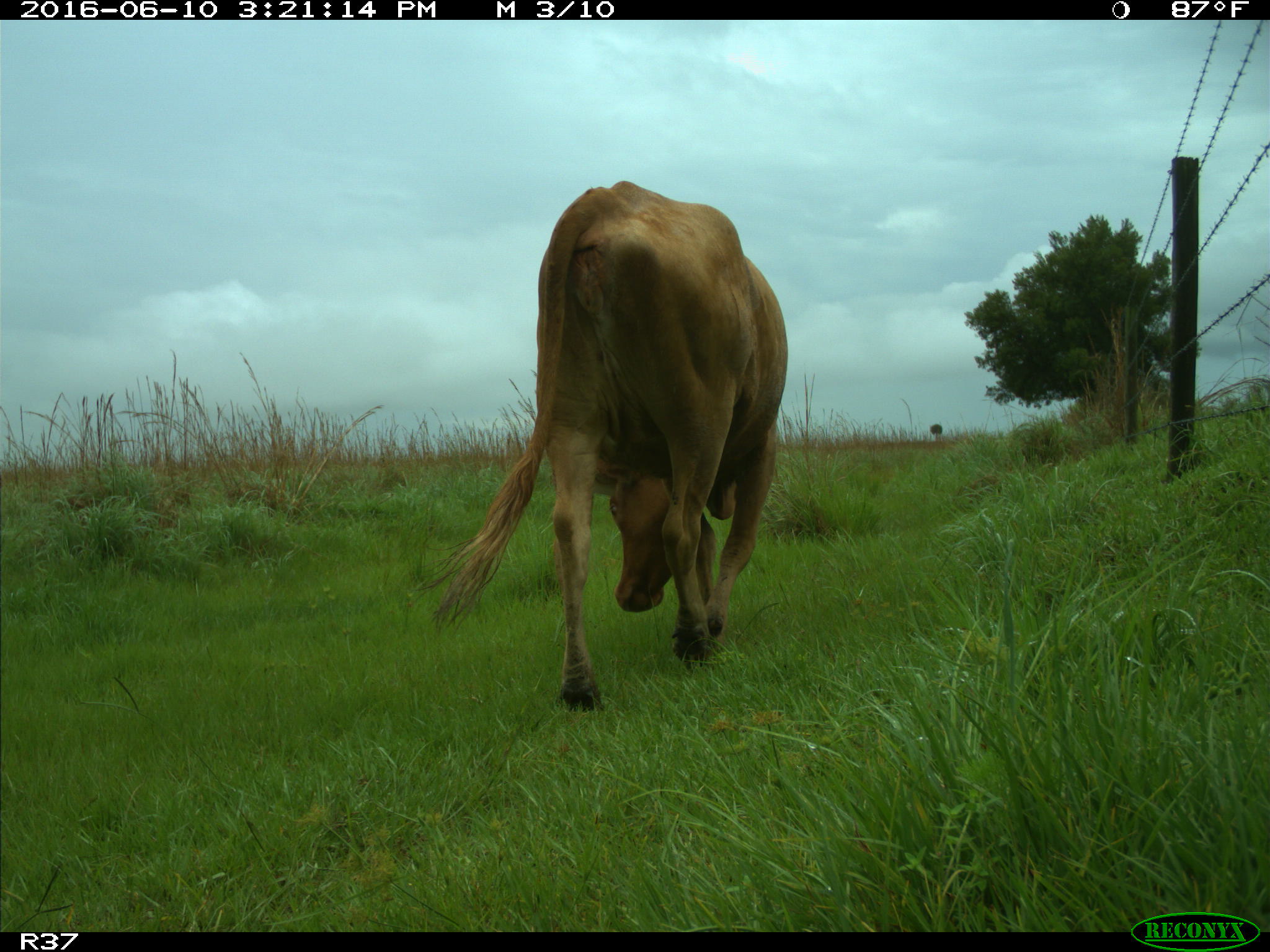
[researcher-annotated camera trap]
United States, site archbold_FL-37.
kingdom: Animalia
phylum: Chordata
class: Mammalia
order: Artiodactyla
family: Bovidae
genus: Bos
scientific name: Bos taurus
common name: domestic cow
Bos taurus (domestic cow).